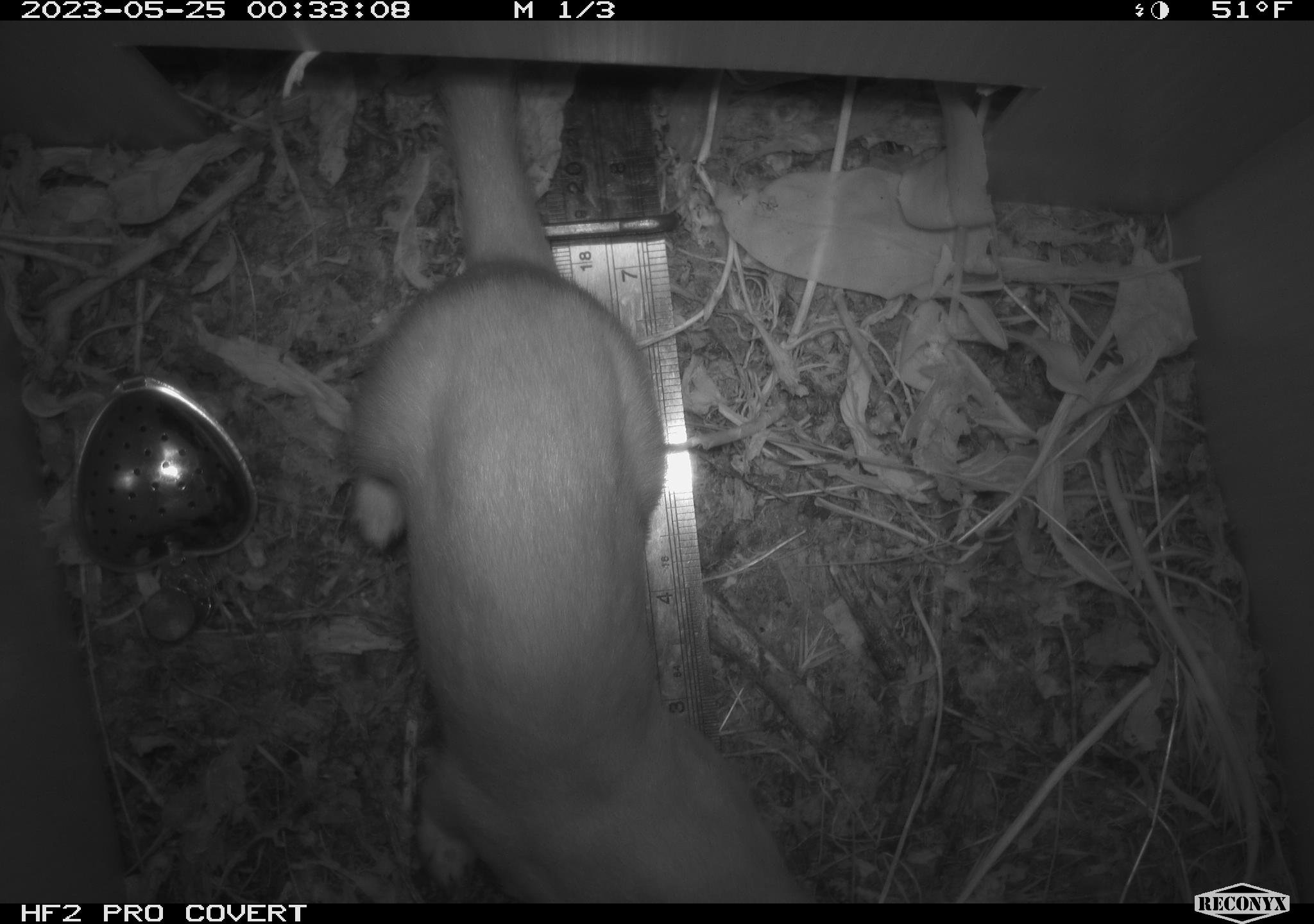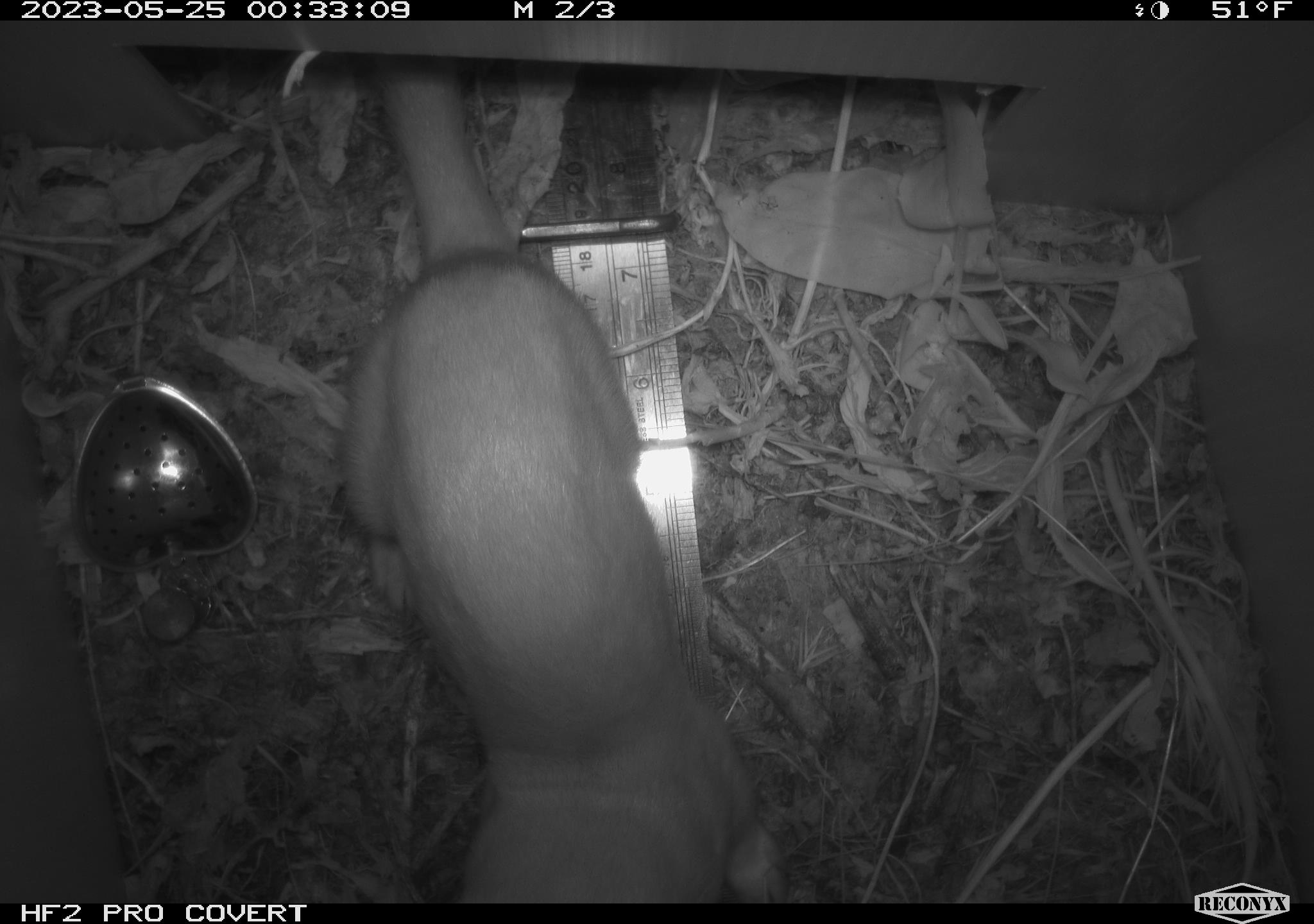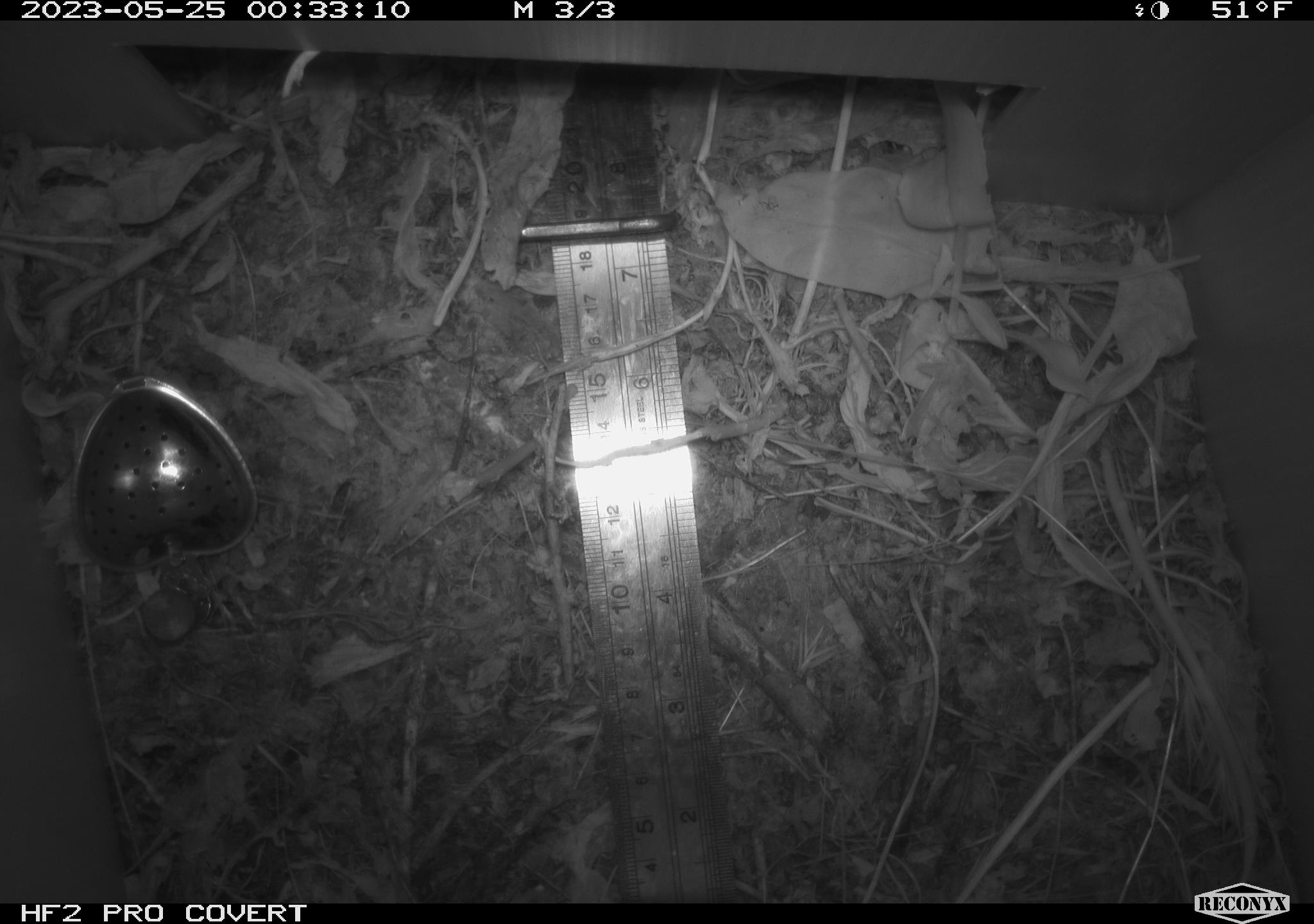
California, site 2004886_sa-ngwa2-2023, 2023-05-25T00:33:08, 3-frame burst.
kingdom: Animalia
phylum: Chordata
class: Mammalia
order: Carnivora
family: Mustelidae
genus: Neogale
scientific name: Neogale frenata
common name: long-tailed weasel